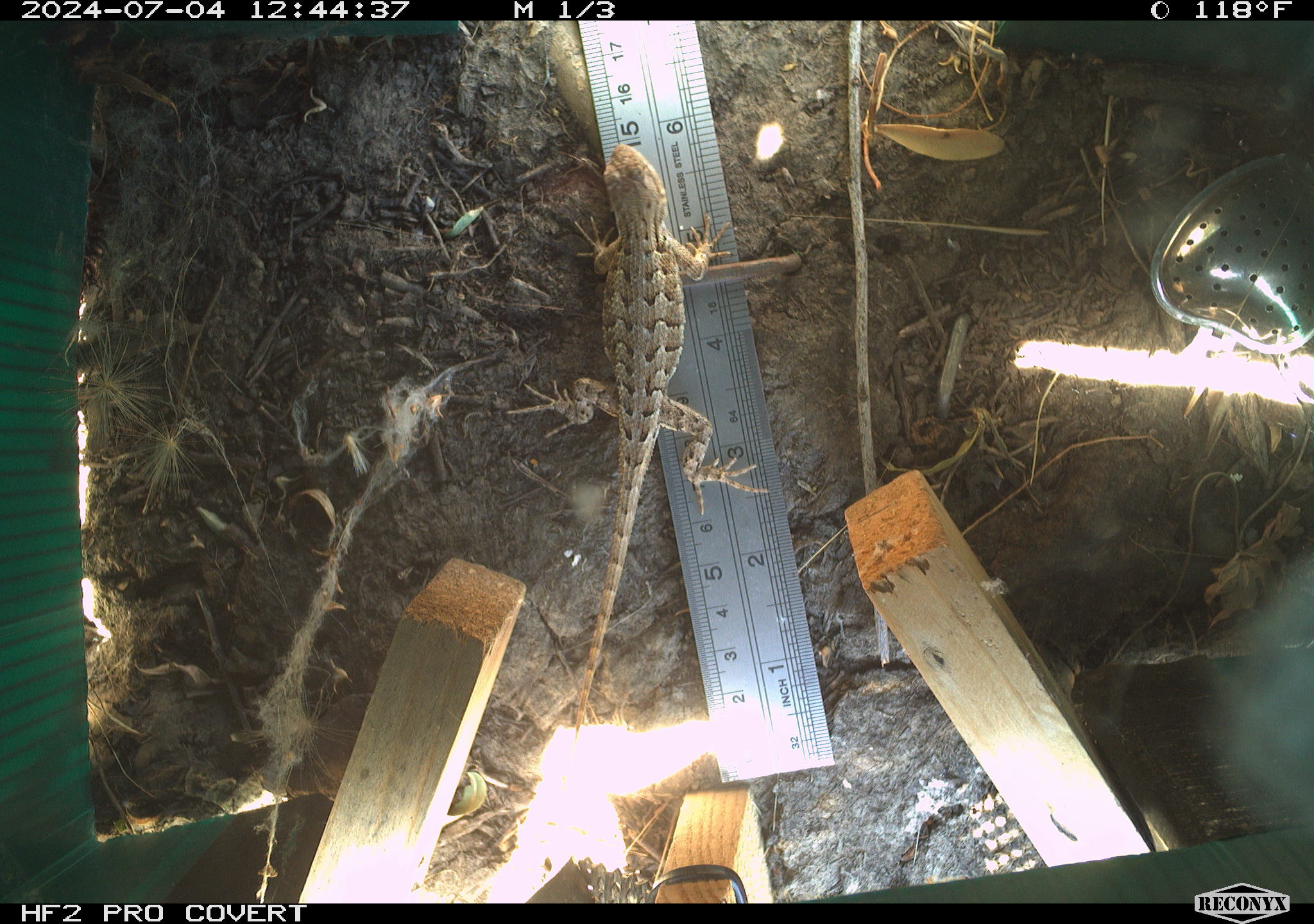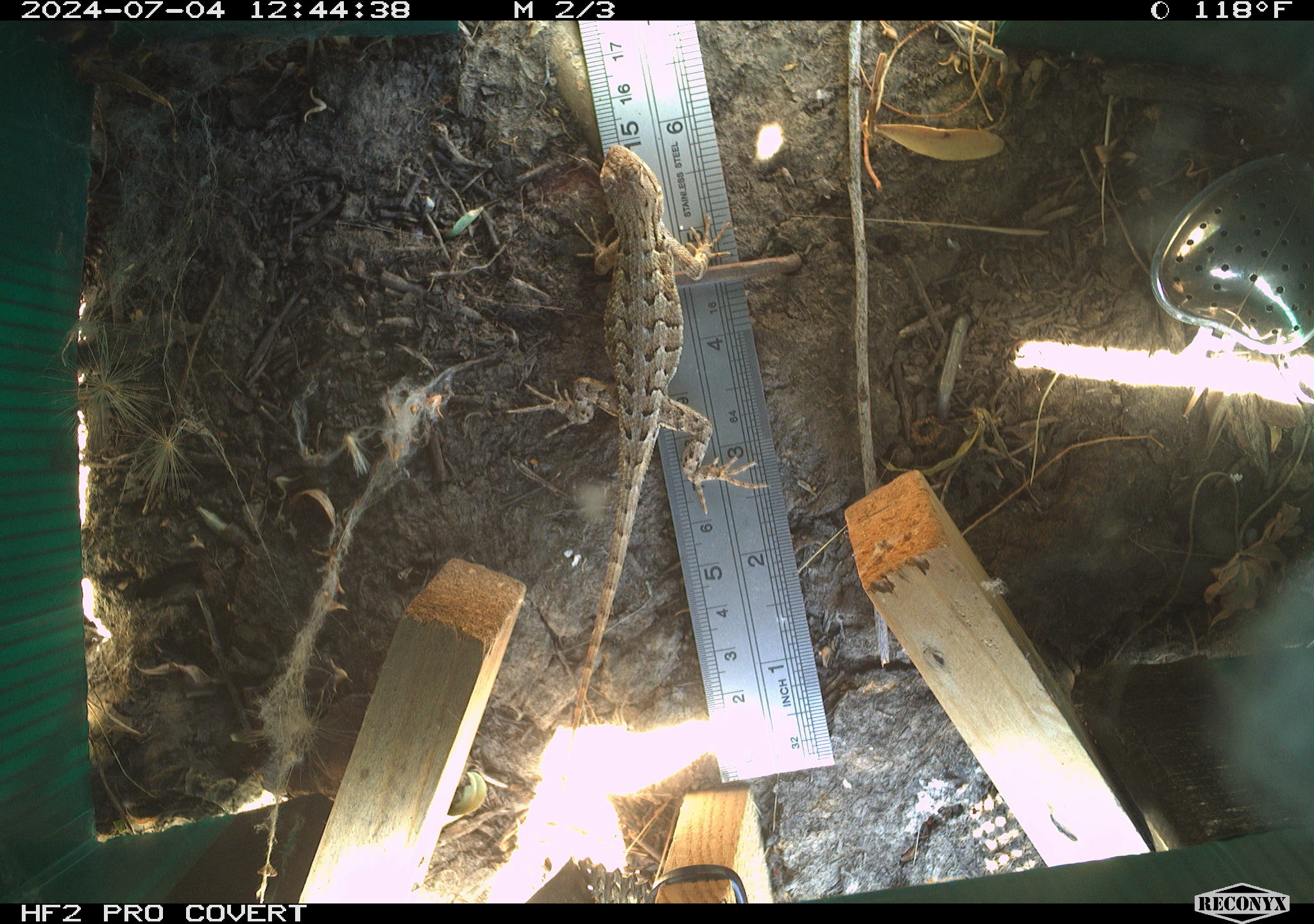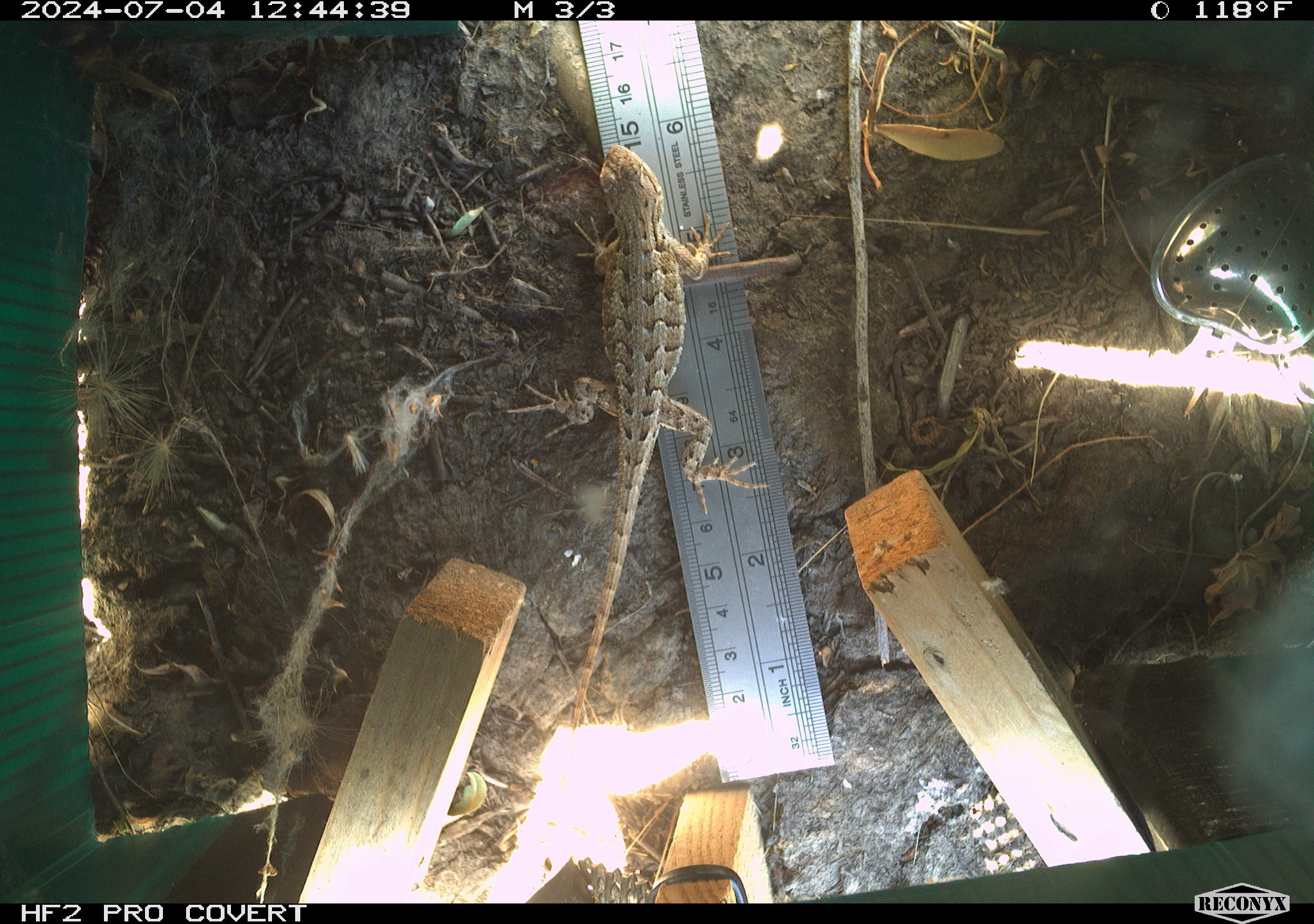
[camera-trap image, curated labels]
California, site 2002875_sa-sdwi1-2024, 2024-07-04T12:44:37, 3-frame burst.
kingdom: Animalia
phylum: Chordata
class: Reptilia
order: Squamata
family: Phrynosomatidae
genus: Sceloporus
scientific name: Sceloporus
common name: spiny lizards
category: sceloporus species